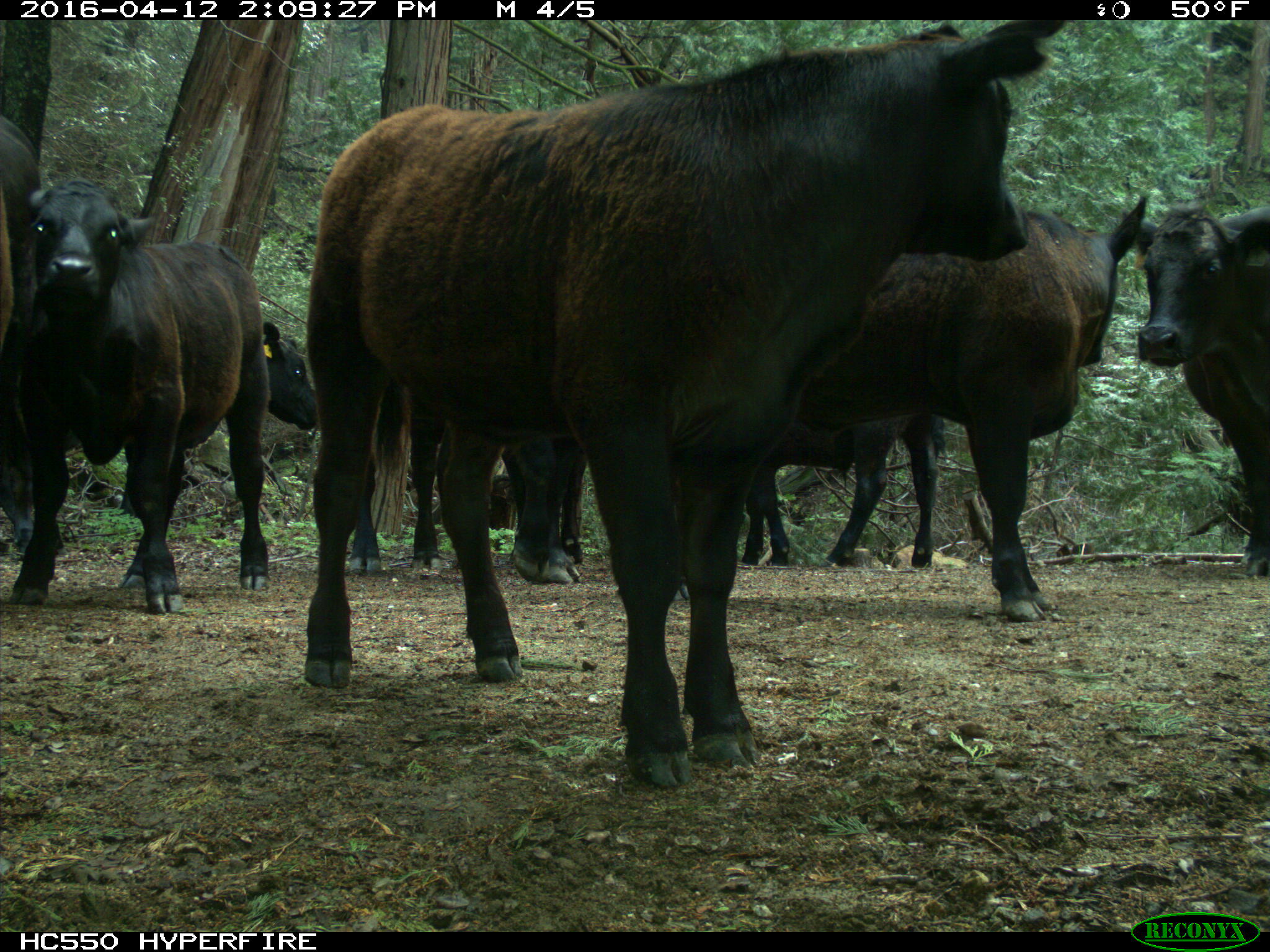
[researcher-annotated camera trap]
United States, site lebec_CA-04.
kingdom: Animalia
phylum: Chordata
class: Mammalia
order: Artiodactyla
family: Bovidae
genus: Bos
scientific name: Bos taurus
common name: domestic cow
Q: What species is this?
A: Bos taurus (domestic cow).